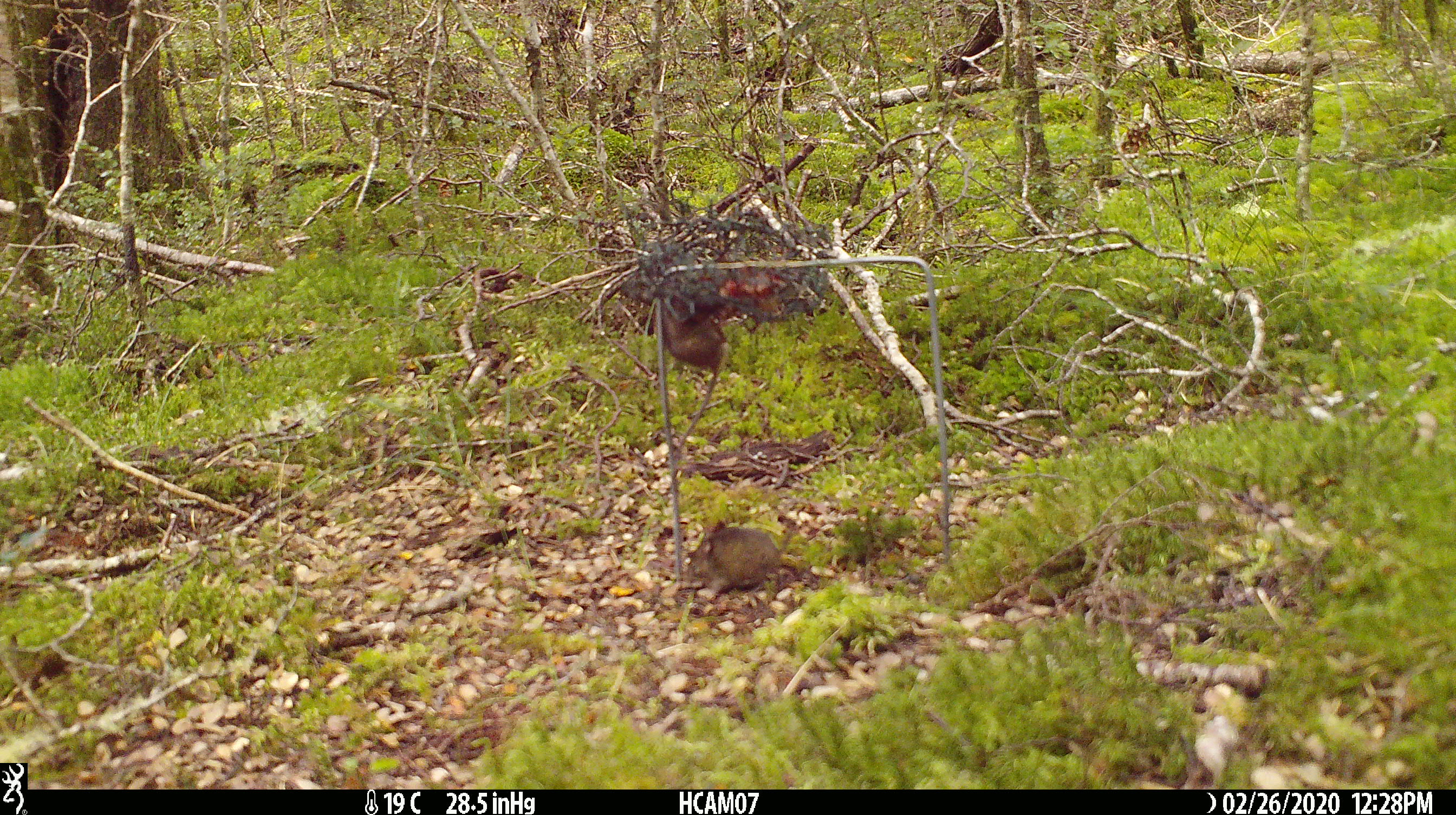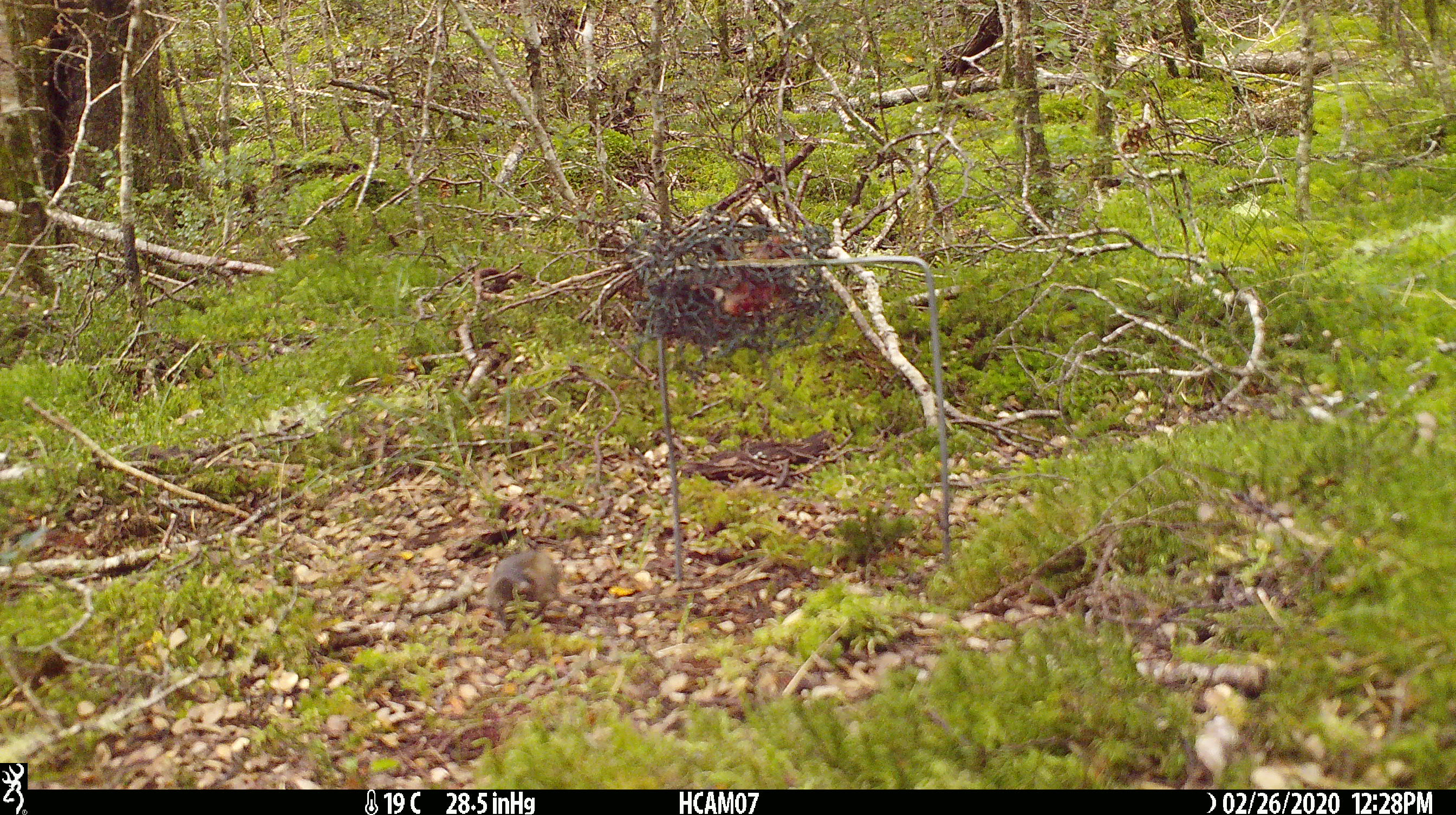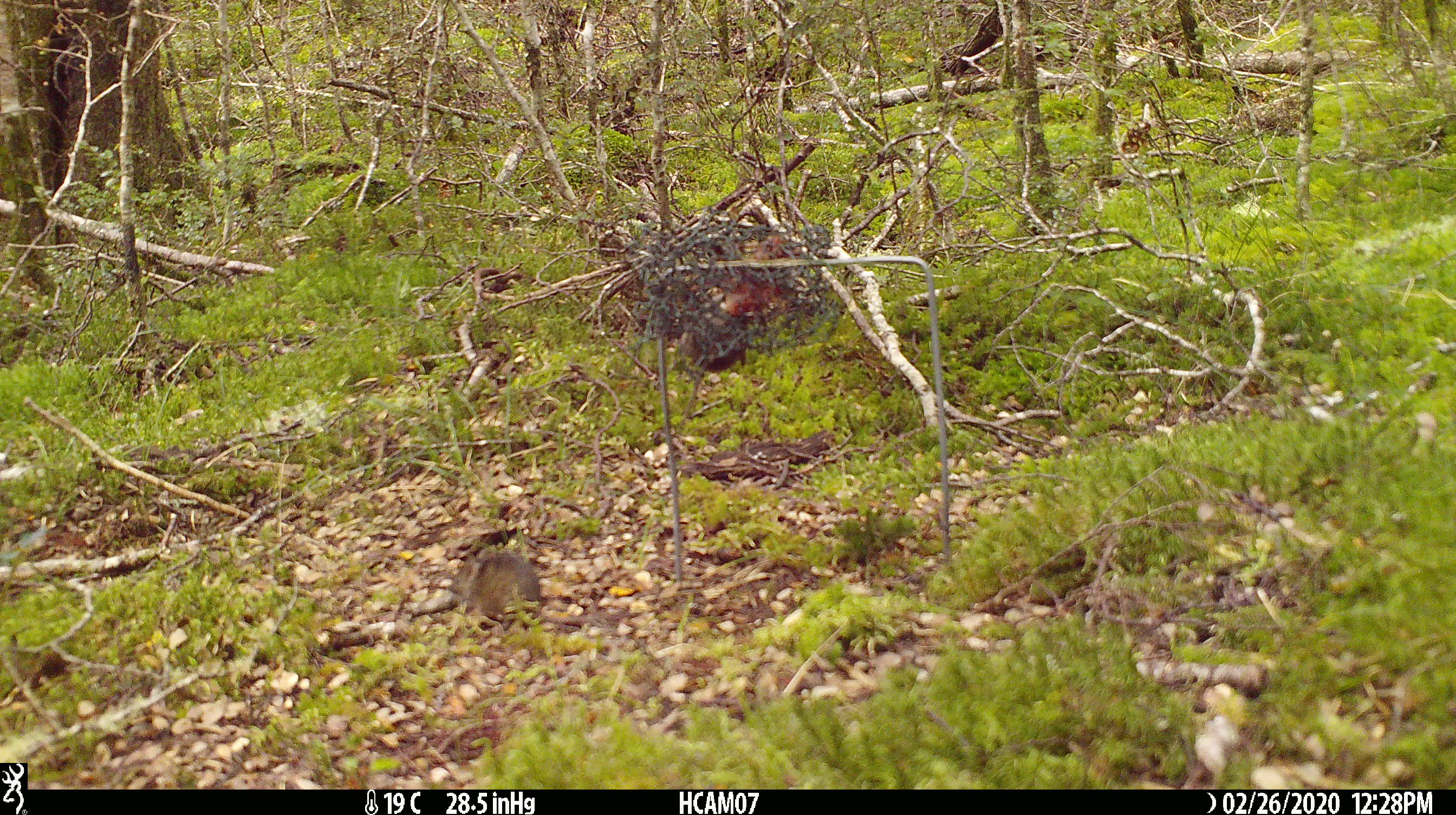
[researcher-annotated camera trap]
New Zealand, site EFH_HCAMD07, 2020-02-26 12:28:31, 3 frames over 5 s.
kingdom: Animalia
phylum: Chordata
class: Mammalia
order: Rodentia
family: Muridae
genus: Mus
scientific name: Mus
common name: mouse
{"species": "mouse (Mus)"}